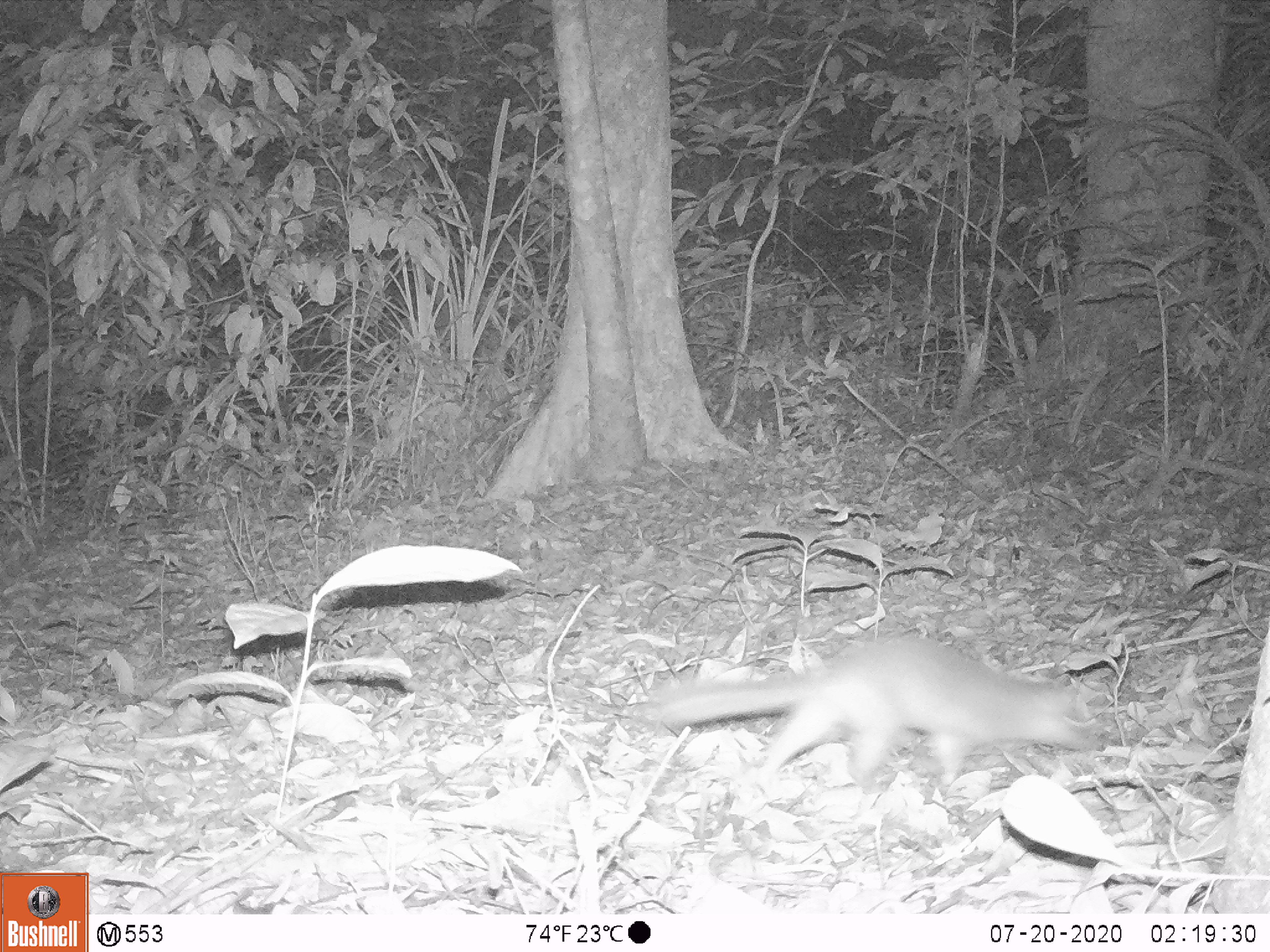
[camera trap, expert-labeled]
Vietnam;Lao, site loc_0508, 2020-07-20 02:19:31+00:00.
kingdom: Animalia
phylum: Chordata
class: Mammalia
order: Carnivora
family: Mustelidae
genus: Melogale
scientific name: Melogale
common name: ferret badger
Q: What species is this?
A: Ferret badger (Melogale).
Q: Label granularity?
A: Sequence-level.